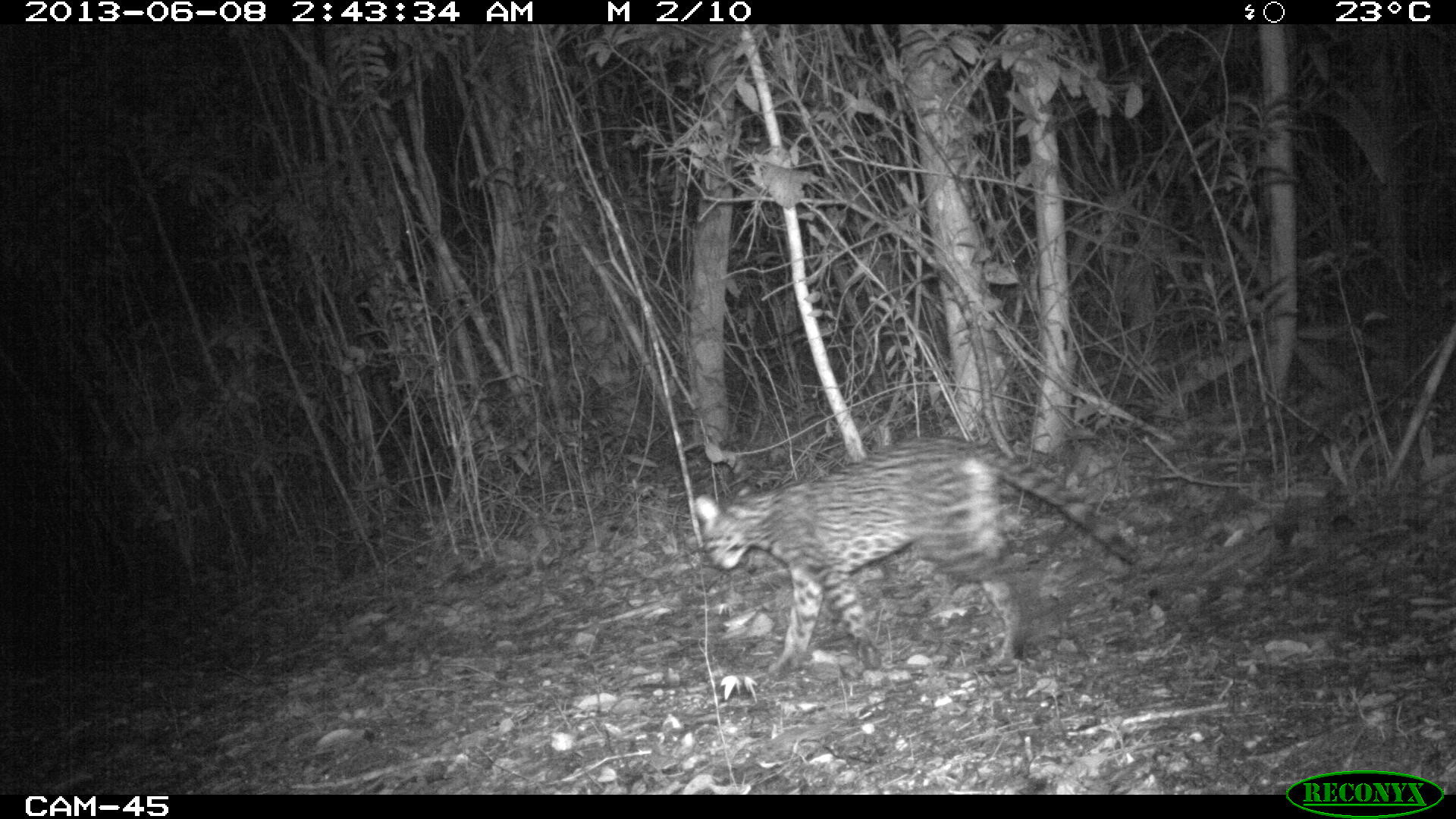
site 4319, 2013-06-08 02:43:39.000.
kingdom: Animalia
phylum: Chordata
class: Mammalia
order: Carnivora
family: Felidae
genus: Leopardus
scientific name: Leopardus pardalis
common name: ocelot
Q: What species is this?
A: Leopardus pardalis (ocelot).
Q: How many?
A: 1.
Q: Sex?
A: Female.